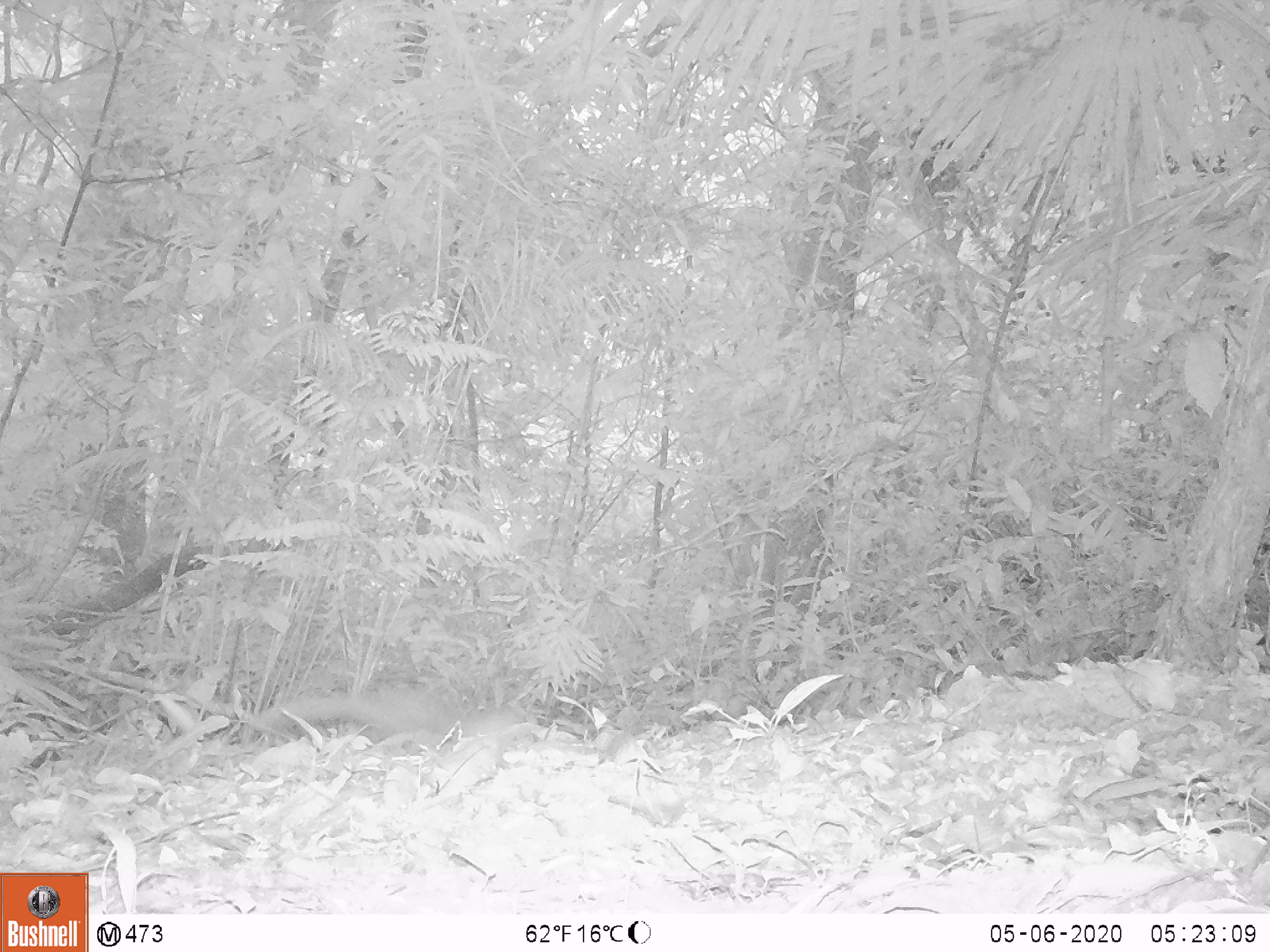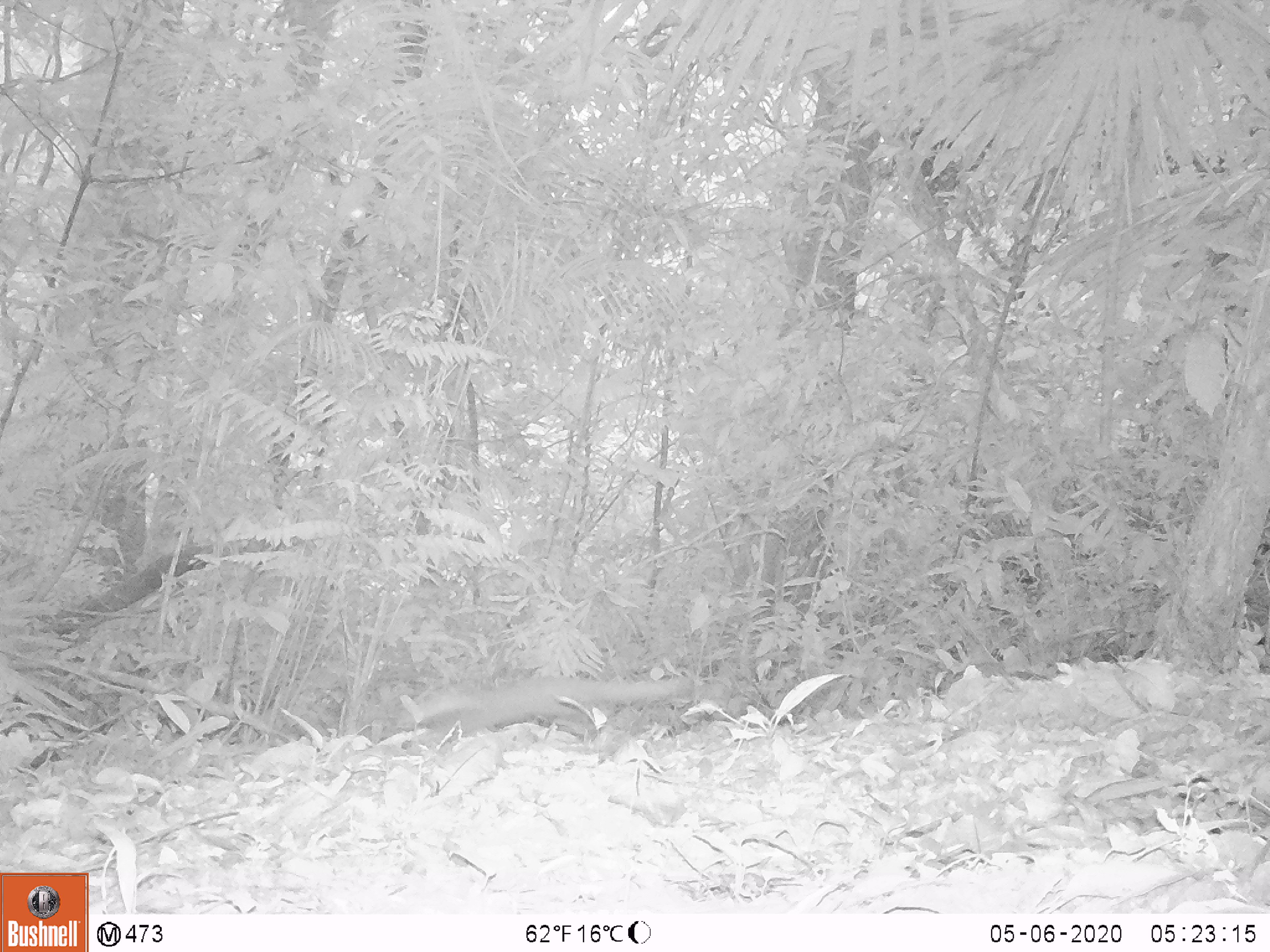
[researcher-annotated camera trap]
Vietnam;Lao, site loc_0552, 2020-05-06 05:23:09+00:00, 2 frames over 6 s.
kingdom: Animalia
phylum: Chordata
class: Mammalia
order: Carnivora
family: Mustelidae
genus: Melogale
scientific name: Melogale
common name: ferret badger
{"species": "ferret badger (Melogale)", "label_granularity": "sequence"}